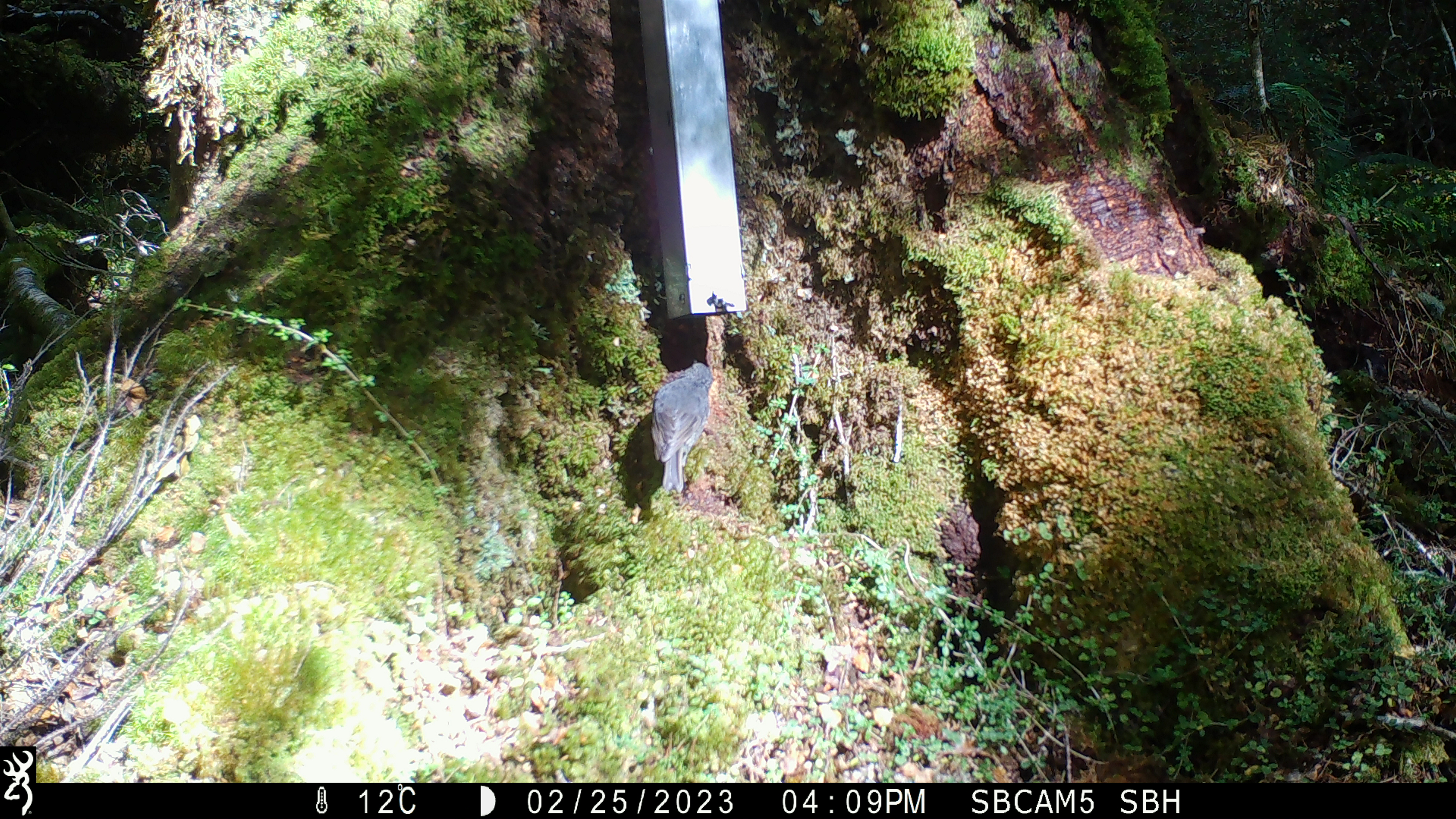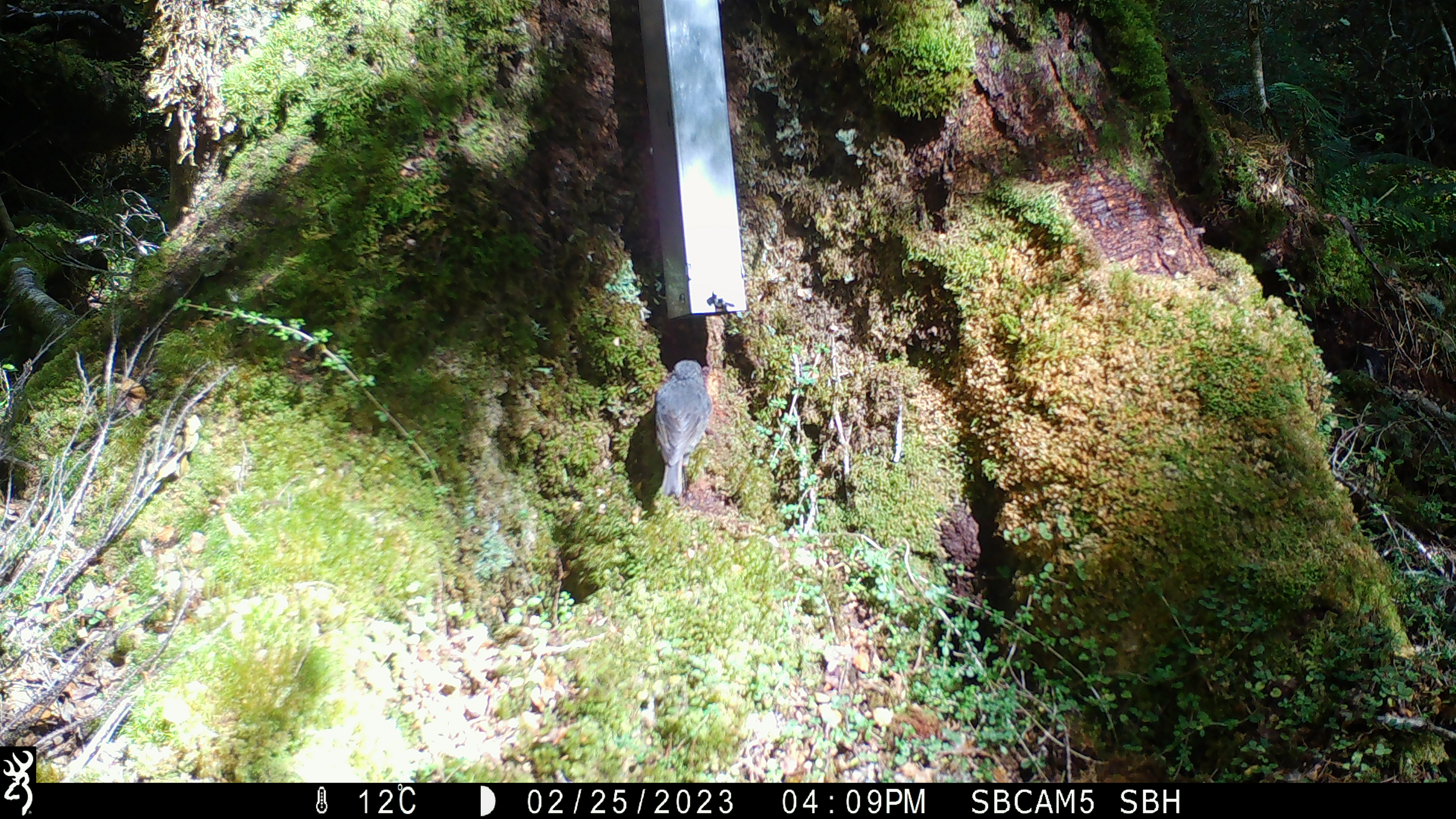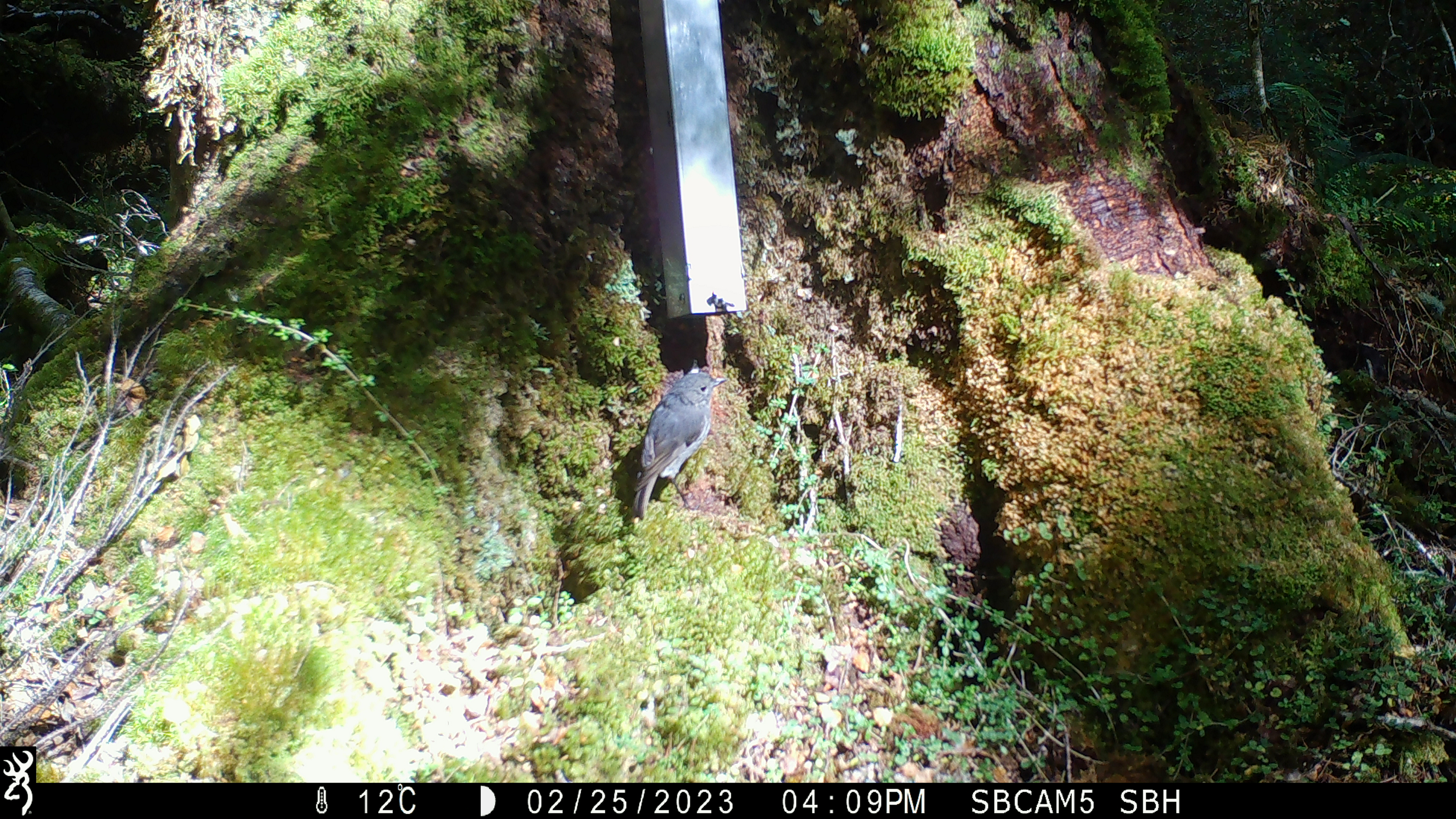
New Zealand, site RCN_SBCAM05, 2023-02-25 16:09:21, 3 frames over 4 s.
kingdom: Animalia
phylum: Chordata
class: Aves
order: Passeriformes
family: Petroicidae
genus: Petroica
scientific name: Petroica australis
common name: new zealand robin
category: robin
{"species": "robin (new zealand robin) (Petroica australis)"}